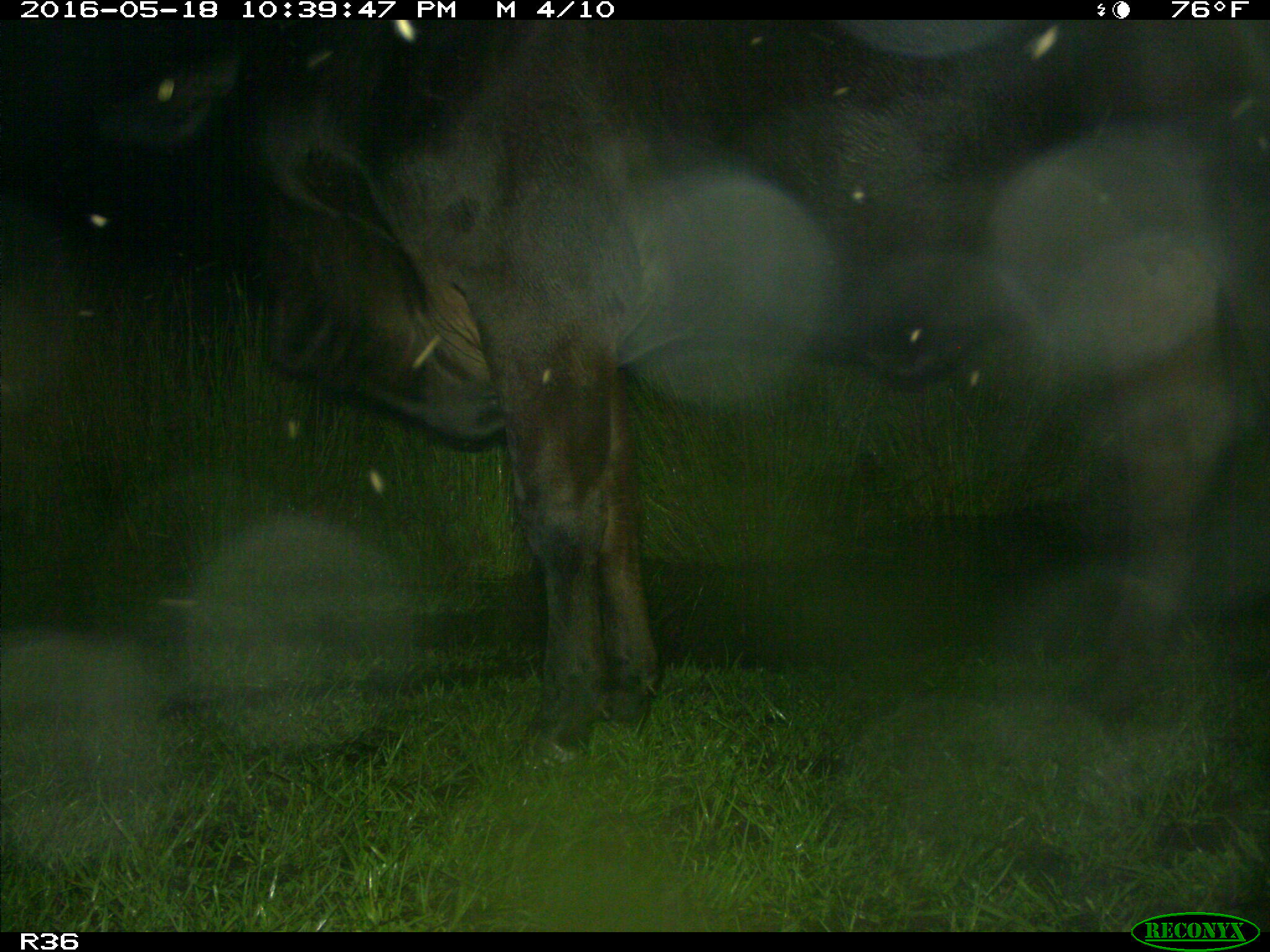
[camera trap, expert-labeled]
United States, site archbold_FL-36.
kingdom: Animalia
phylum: Chordata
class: Mammalia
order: Artiodactyla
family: Bovidae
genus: Bos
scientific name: Bos taurus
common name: domestic cow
Bos taurus (domestic cow).